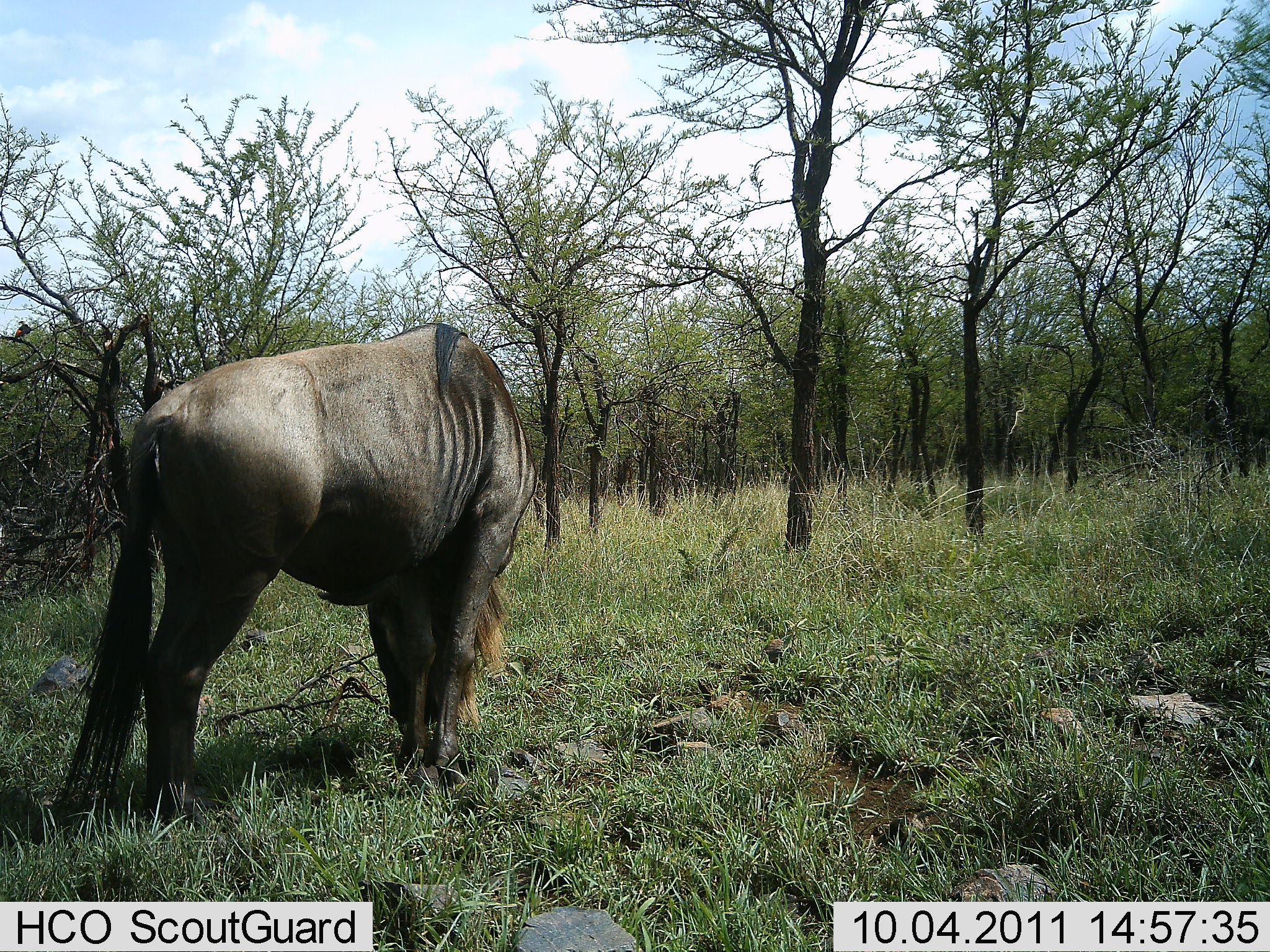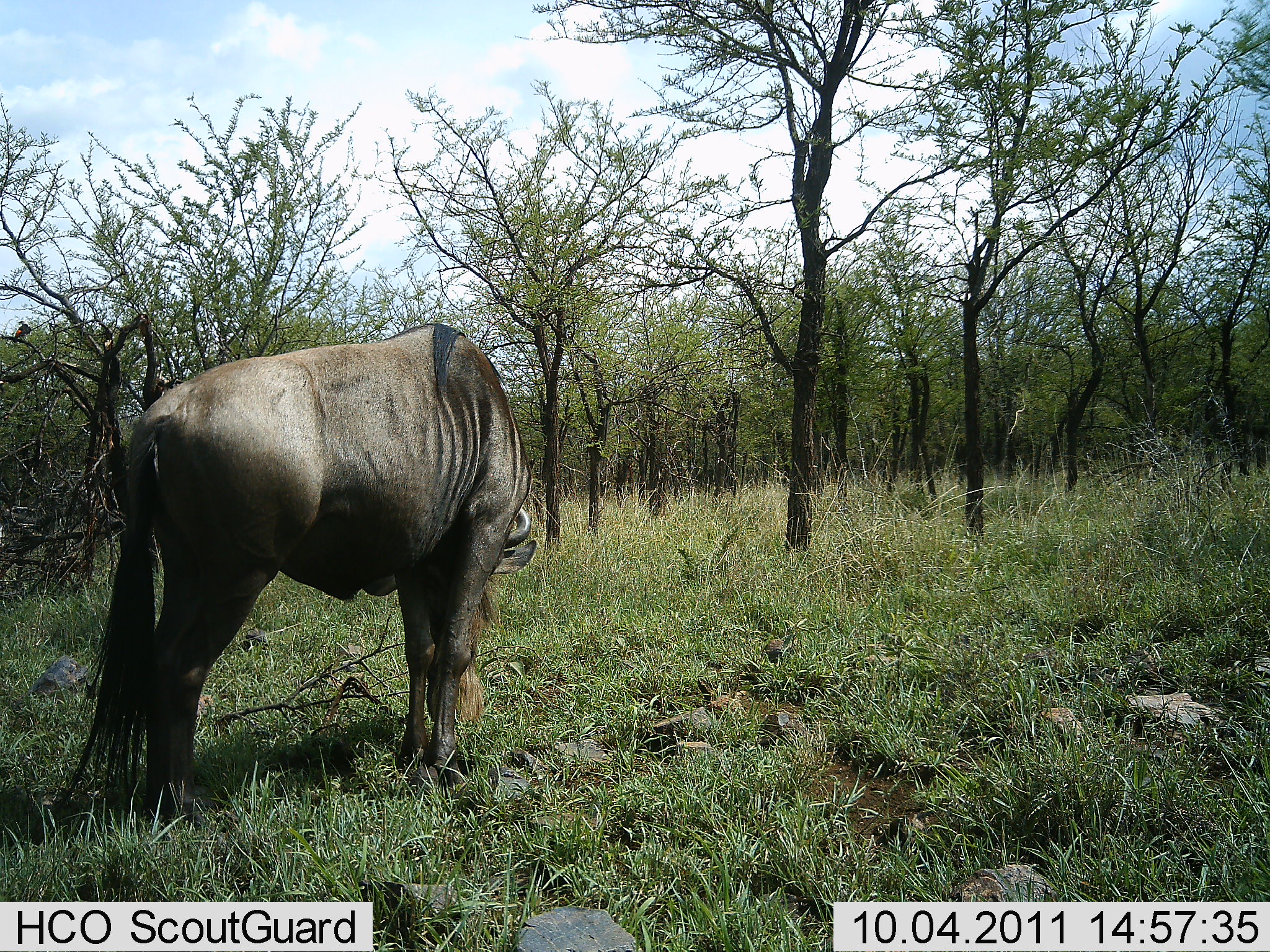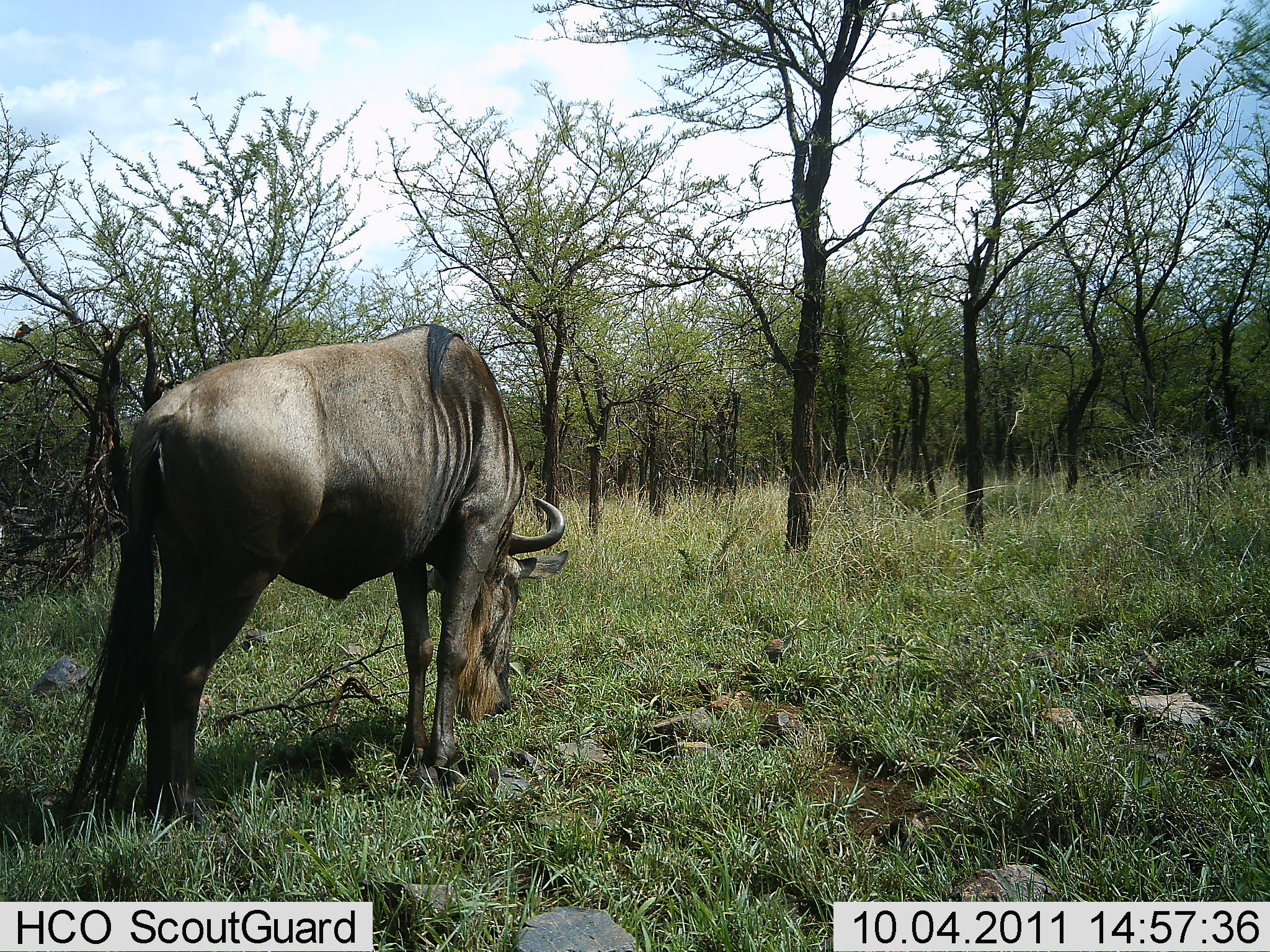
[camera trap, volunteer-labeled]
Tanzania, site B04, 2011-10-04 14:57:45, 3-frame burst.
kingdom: Animalia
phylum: Chordata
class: Mammalia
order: Artiodactyla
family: Bovidae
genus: Connochaetes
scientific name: Connochaetes taurinus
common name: blue wildebeest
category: wildebeest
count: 1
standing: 58%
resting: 0%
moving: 8%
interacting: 0%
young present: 0%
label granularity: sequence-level